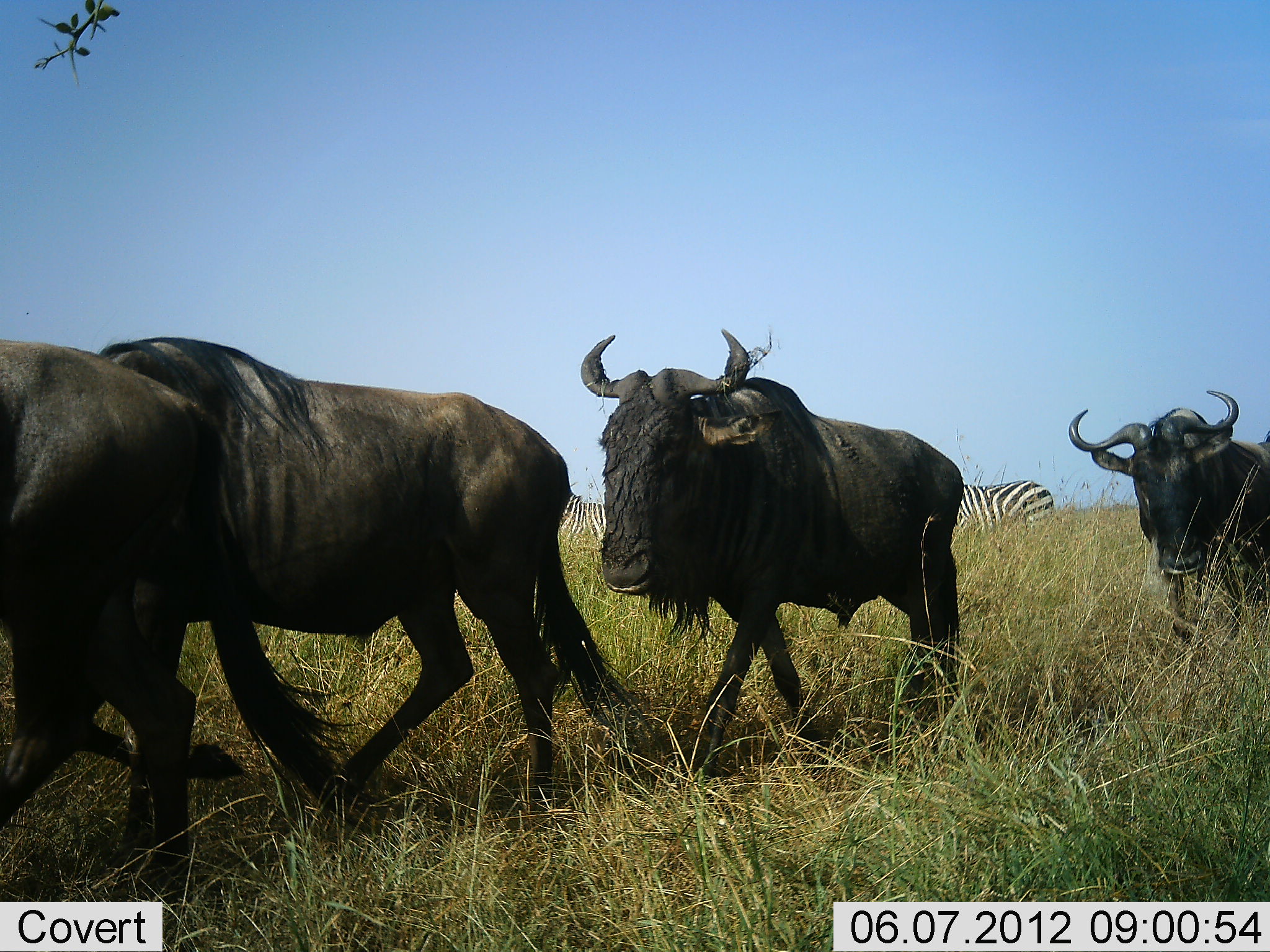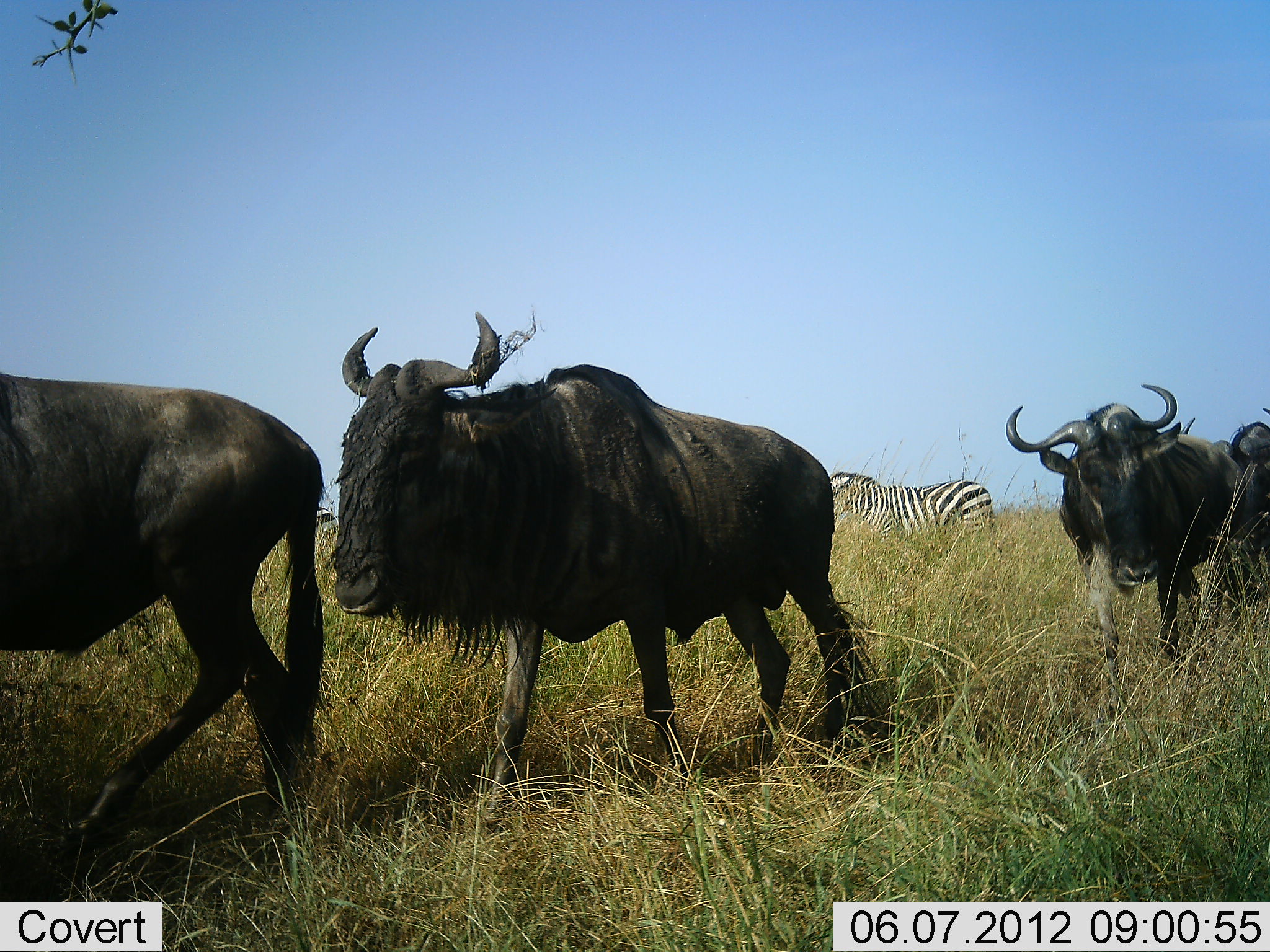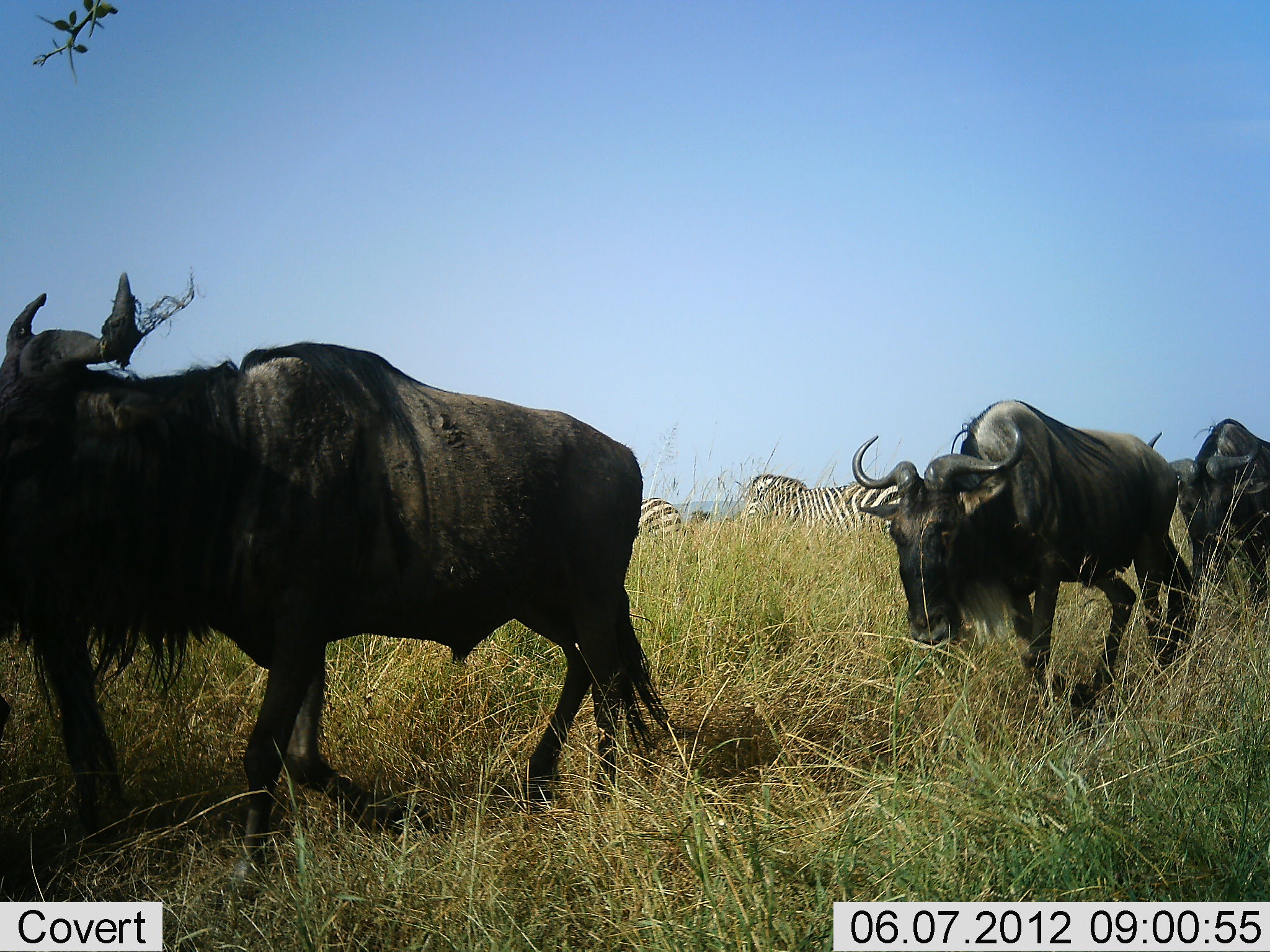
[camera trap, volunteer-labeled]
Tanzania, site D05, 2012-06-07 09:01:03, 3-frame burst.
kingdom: Animalia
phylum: Chordata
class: Mammalia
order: Artiodactyla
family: Bovidae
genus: Connochaetes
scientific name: Connochaetes taurinus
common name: blue wildebeest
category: wildebeest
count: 4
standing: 0%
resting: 0%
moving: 100%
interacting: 0%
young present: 0%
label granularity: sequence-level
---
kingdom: Animalia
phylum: Chordata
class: Mammalia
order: Perissodactyla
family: Equidae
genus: Equus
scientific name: Equus quagga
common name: plains zebra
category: zebra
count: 3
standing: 60%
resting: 0%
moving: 20%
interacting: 0%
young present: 0%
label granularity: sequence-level